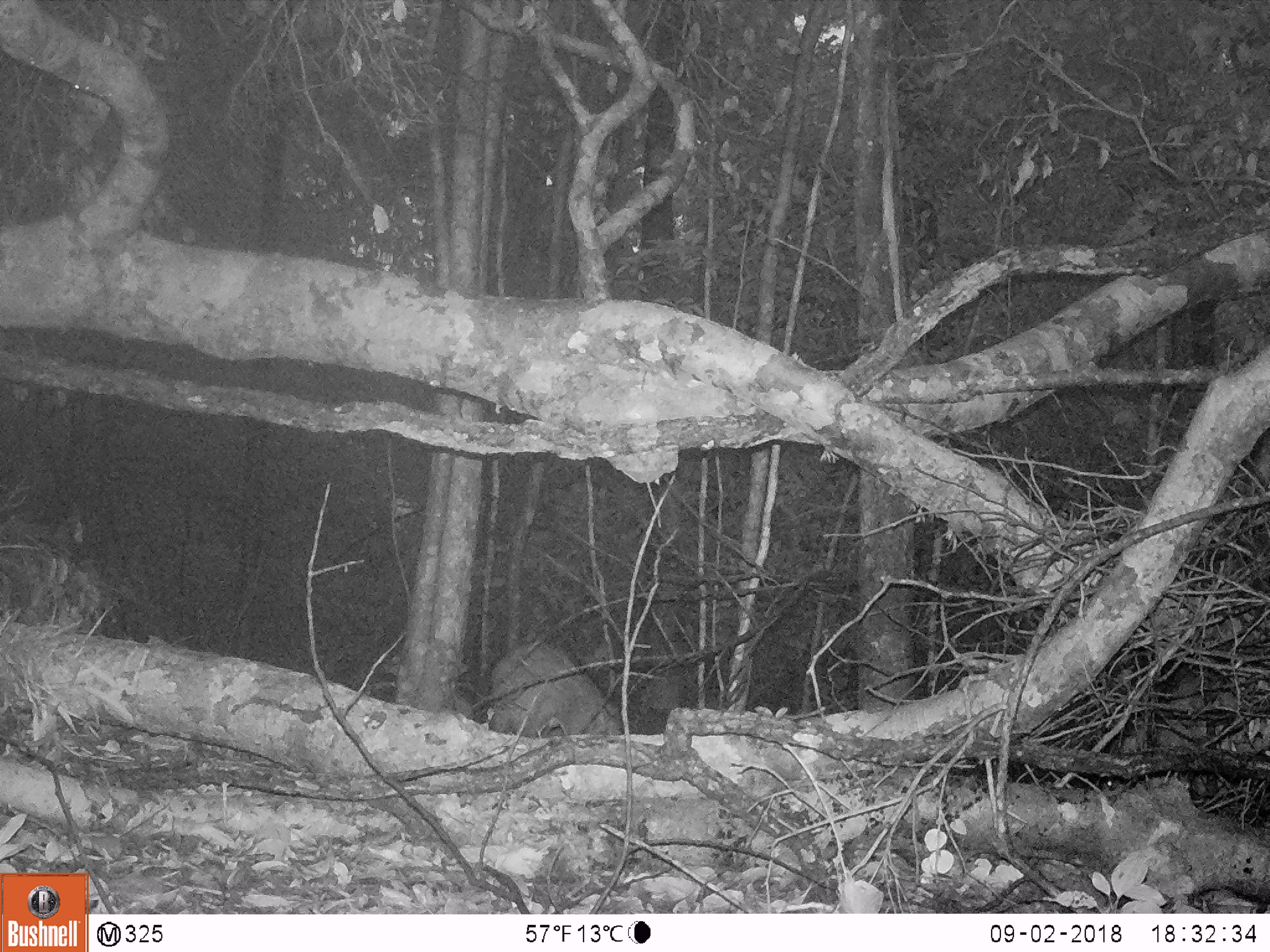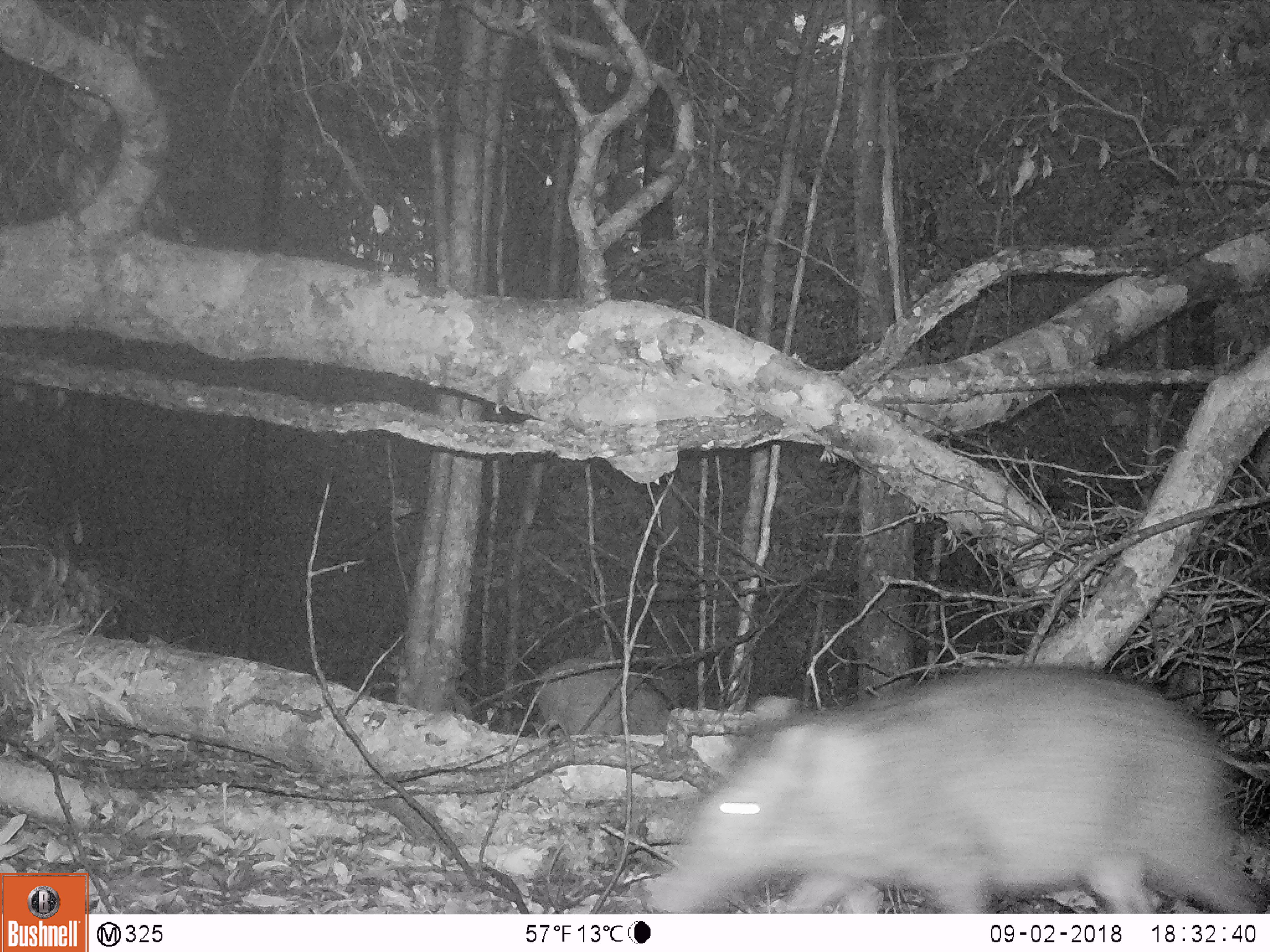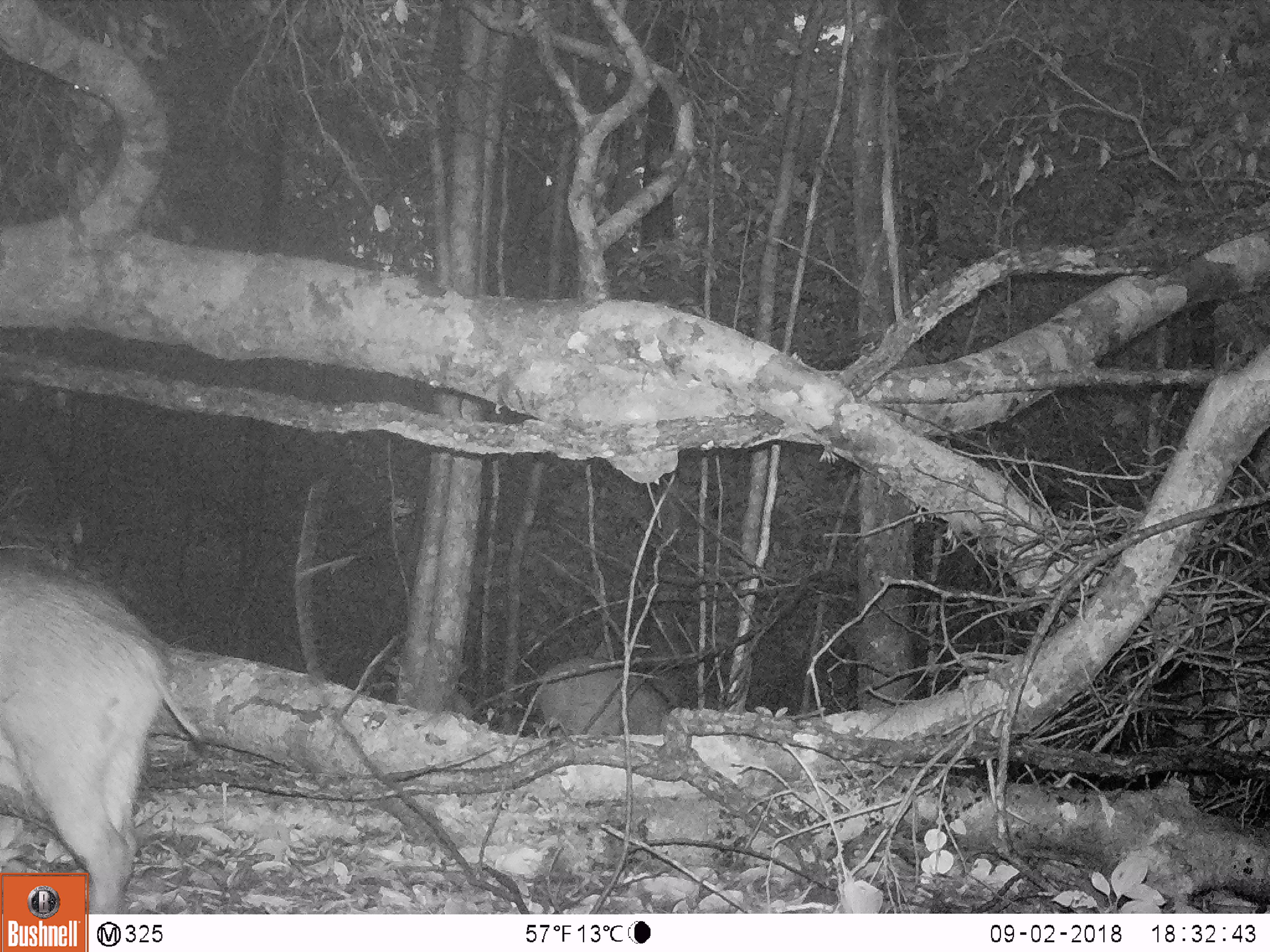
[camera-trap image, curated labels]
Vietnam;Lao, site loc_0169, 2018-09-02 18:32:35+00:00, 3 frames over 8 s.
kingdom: Animalia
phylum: Chordata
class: Mammalia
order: Artiodactyla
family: Suidae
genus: Sus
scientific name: Sus scrofa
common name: eurasian wild pig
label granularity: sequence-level